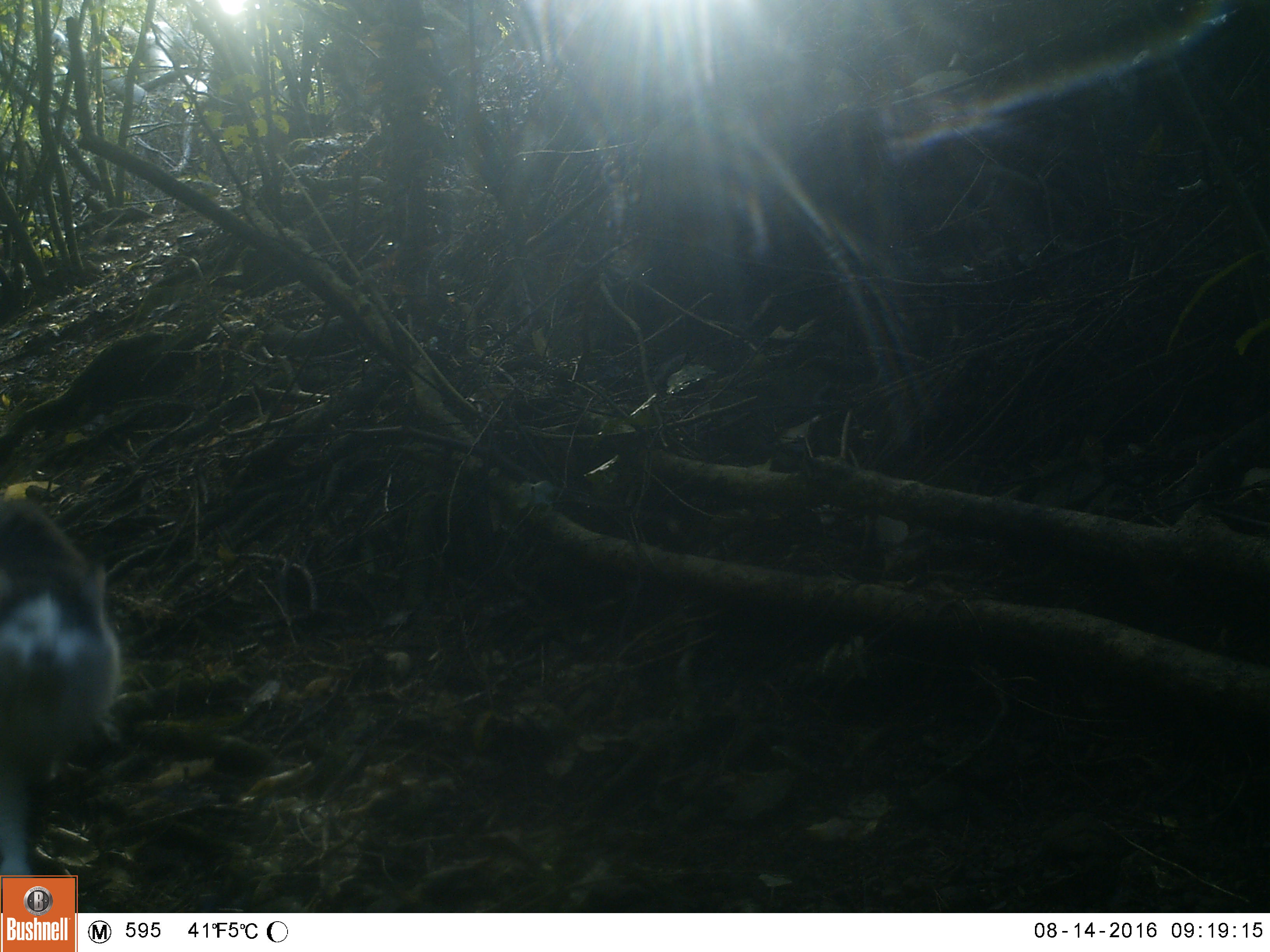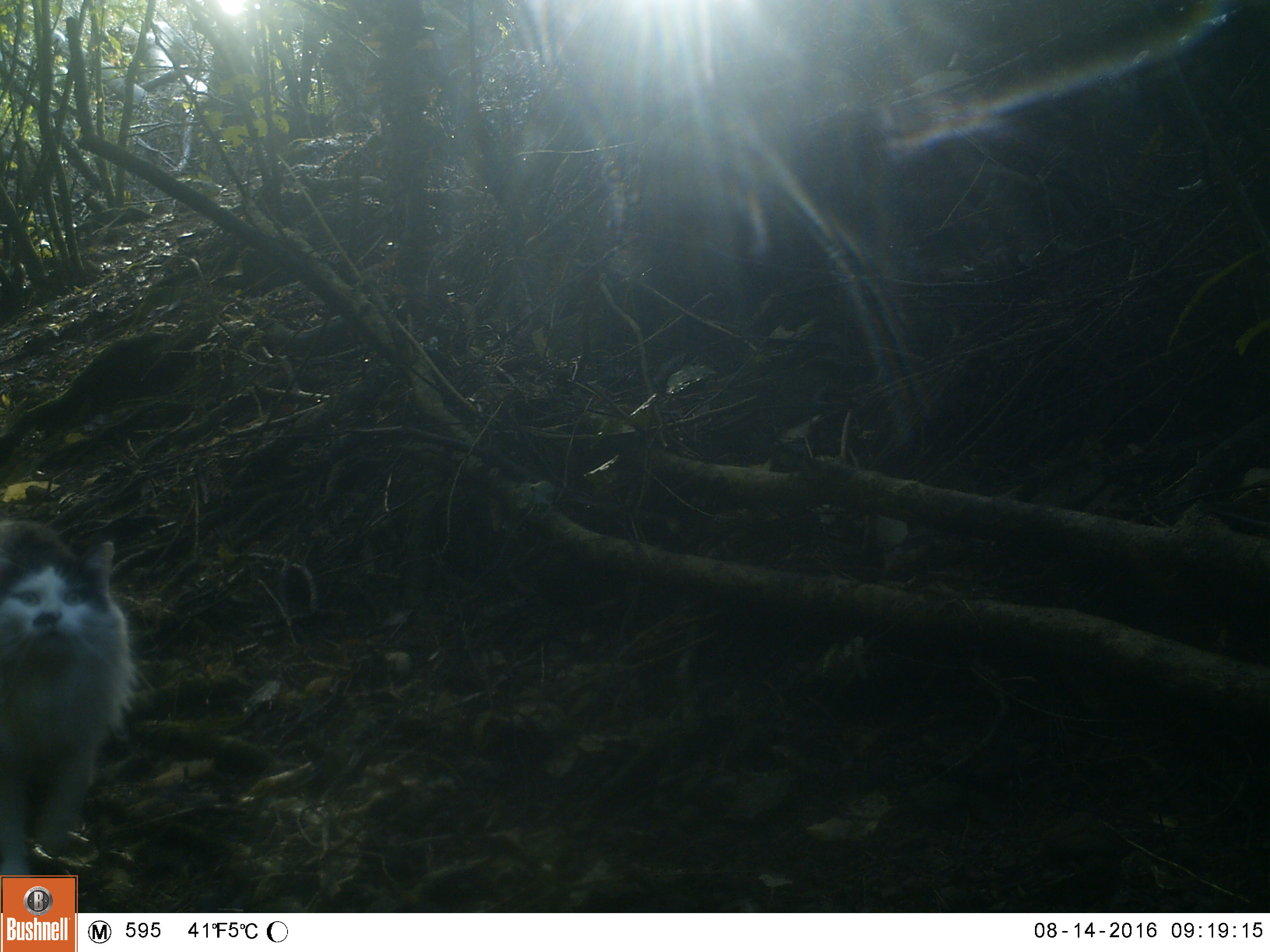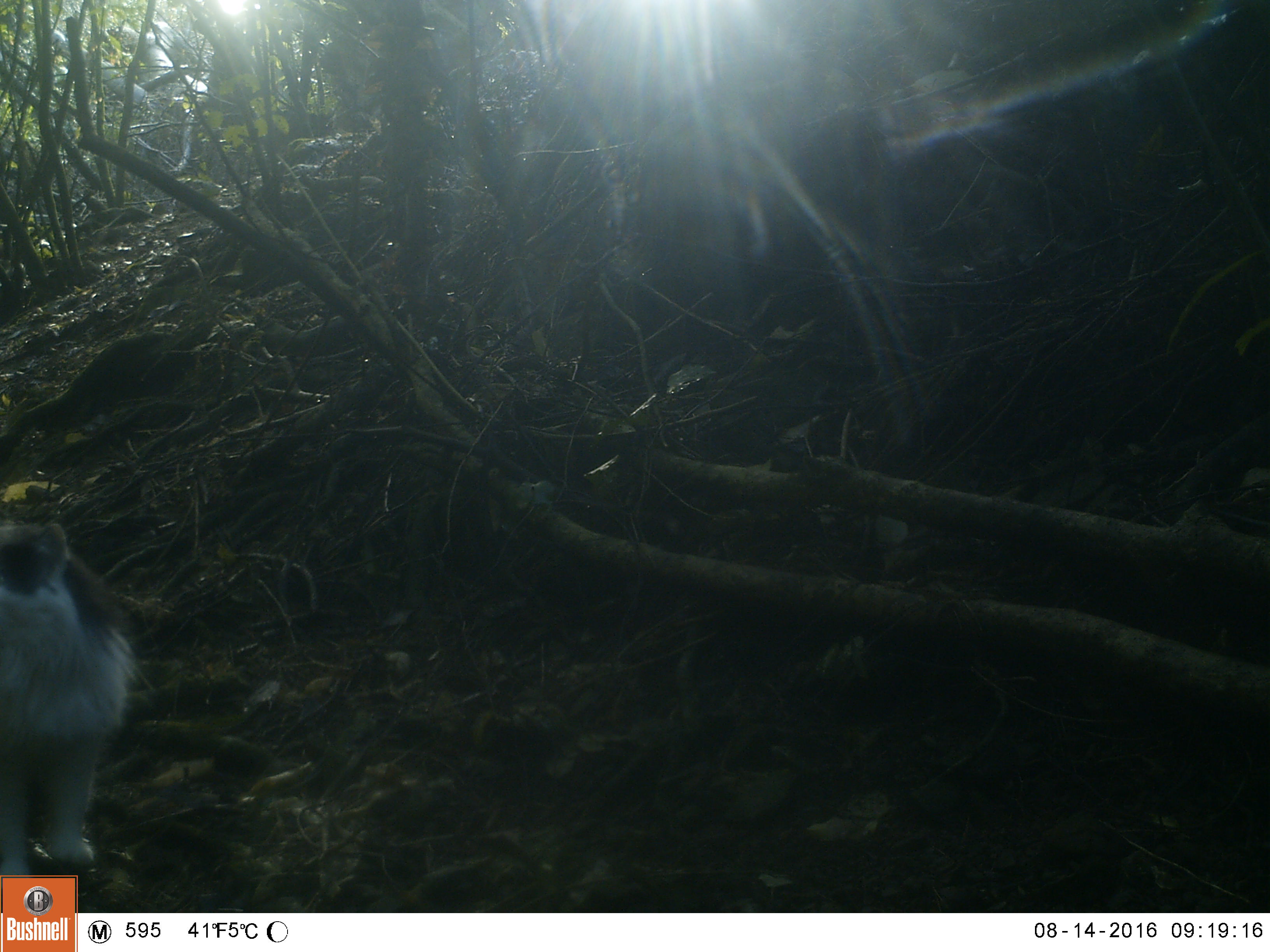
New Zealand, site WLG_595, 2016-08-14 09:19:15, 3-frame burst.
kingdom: Animalia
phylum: Chordata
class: Mammalia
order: Carnivora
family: Felidae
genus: Felis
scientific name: Felis catus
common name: domestic cat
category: cat